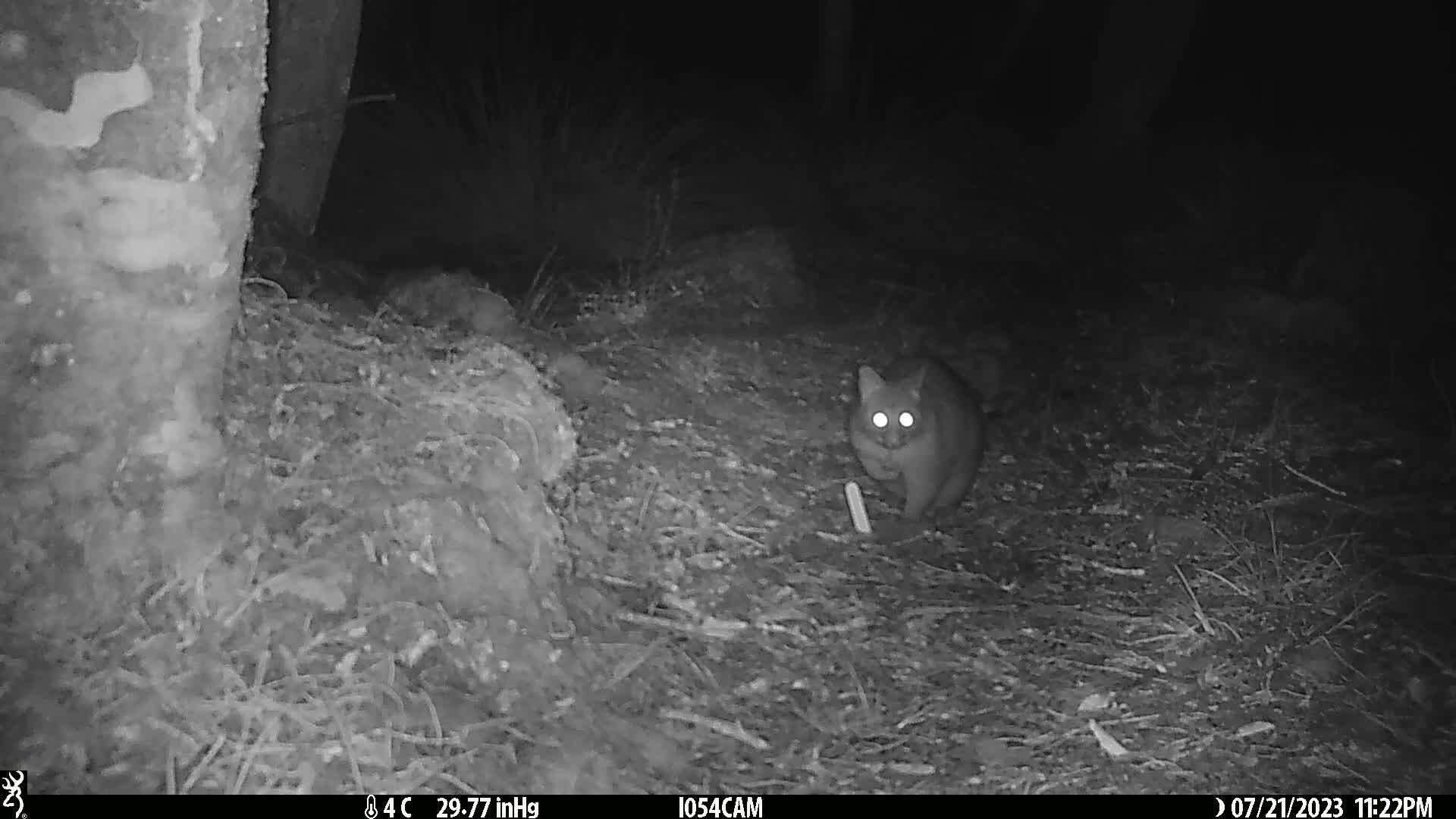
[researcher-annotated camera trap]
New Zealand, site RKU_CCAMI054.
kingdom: Animalia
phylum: Chordata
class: Mammalia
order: Diprotodontia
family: Phalangeridae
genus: Trichosurus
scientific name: Trichosurus vulpecula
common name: common brushtail possum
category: possum